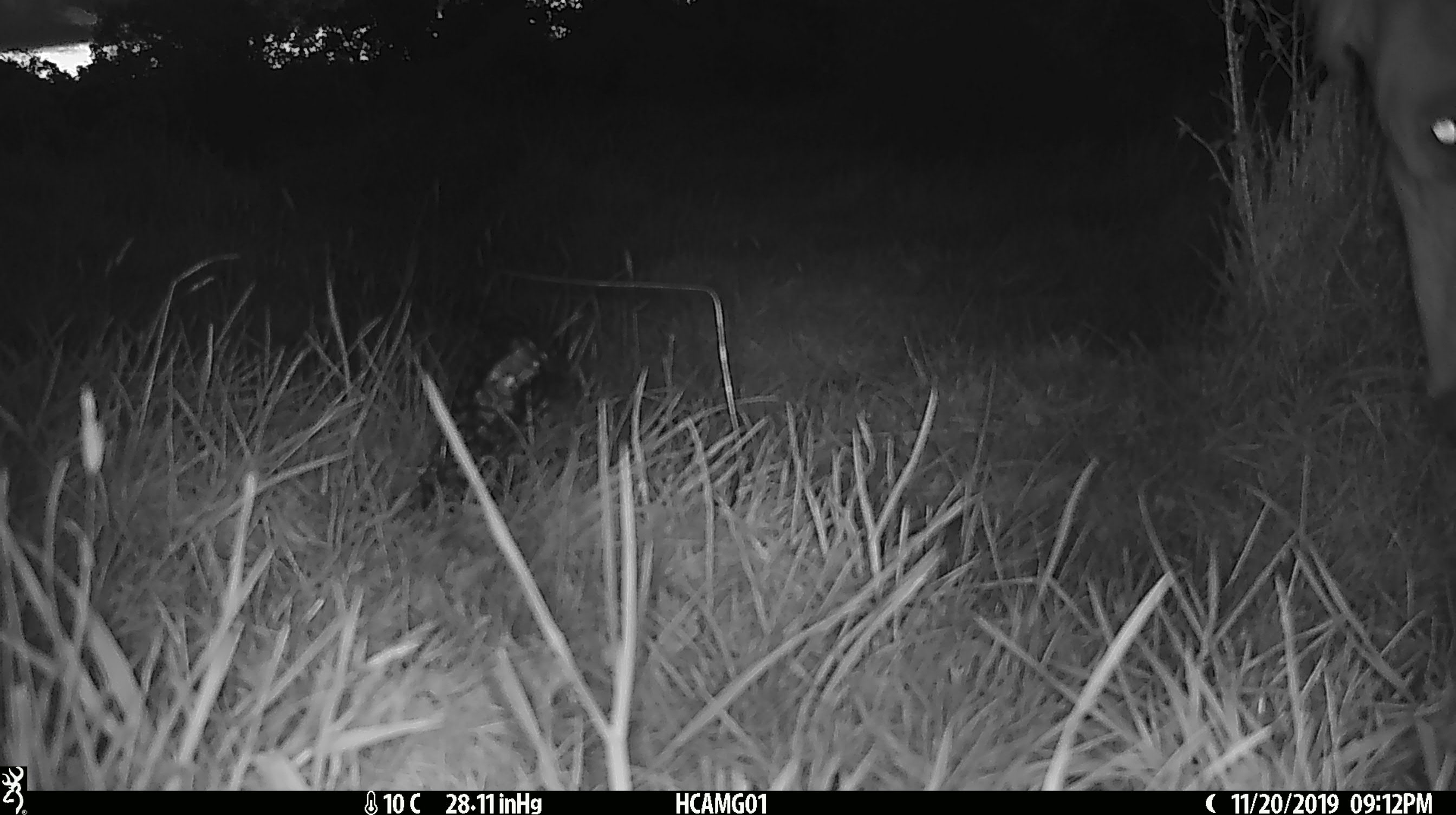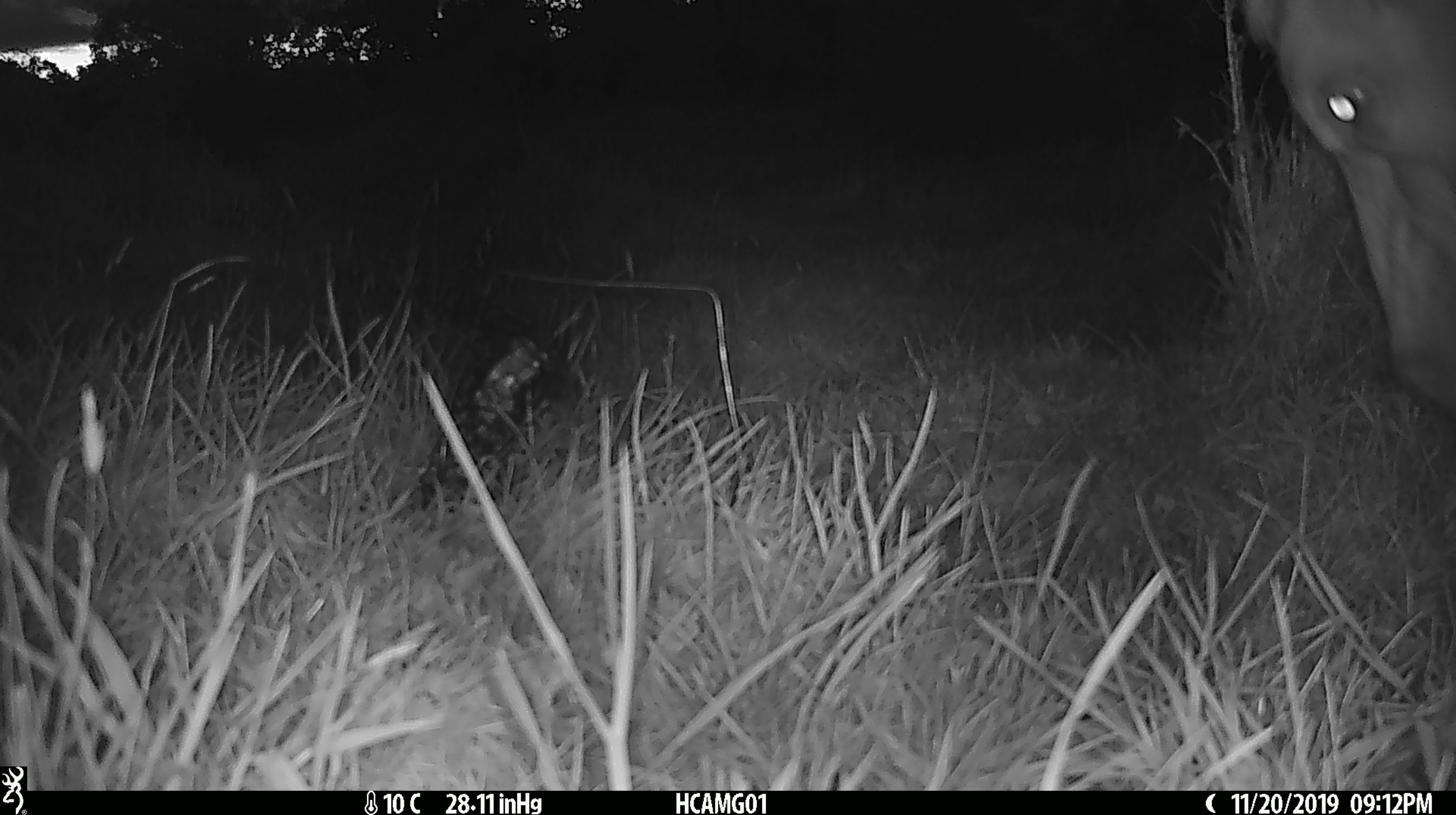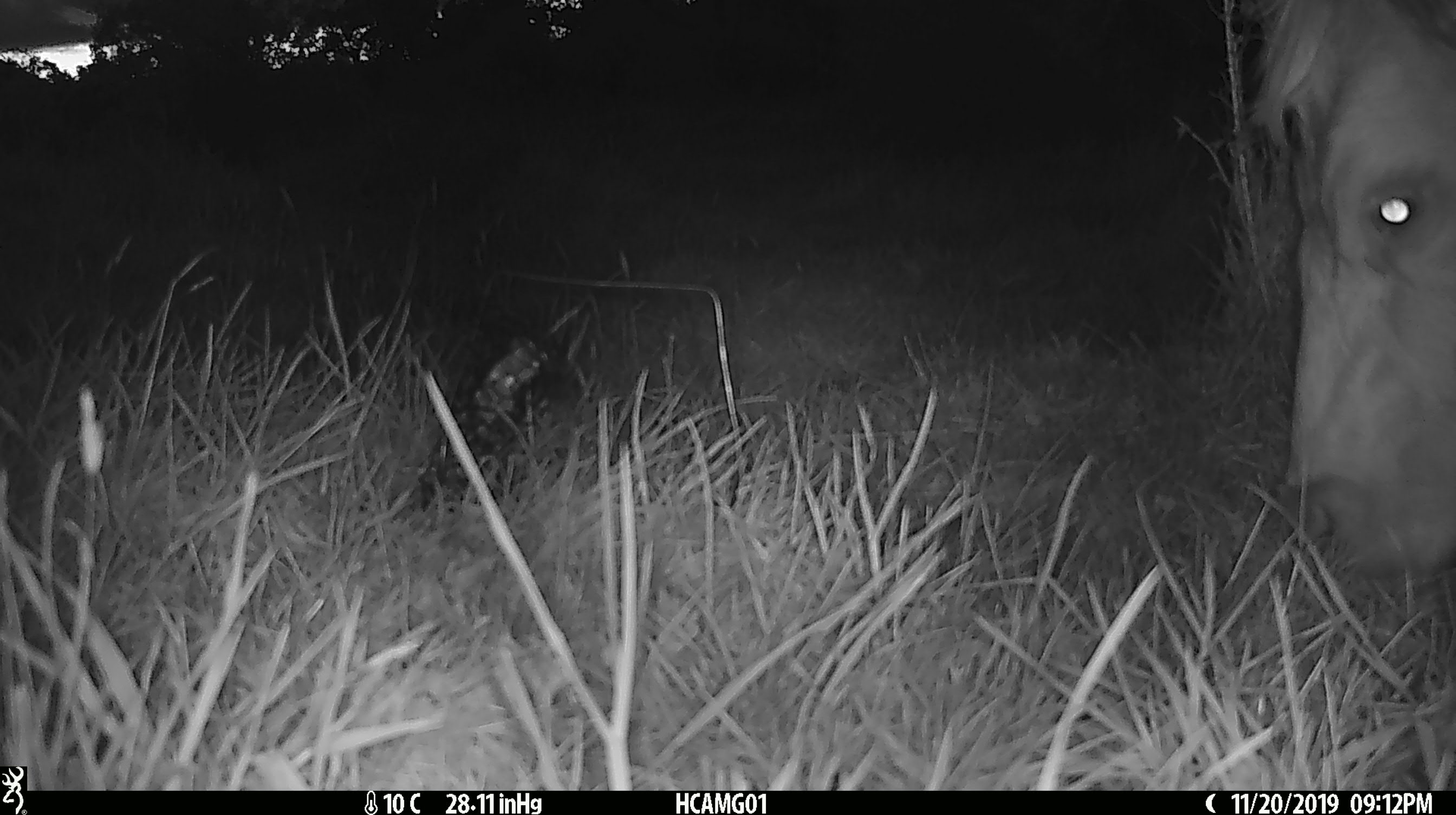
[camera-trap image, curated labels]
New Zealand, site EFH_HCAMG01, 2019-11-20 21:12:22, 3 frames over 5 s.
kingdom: Animalia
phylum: Chordata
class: Mammalia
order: Artiodactyla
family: Bovidae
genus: Bos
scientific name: Bos taurus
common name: domestic cow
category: cow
Cow (domestic cow) (Bos taurus).